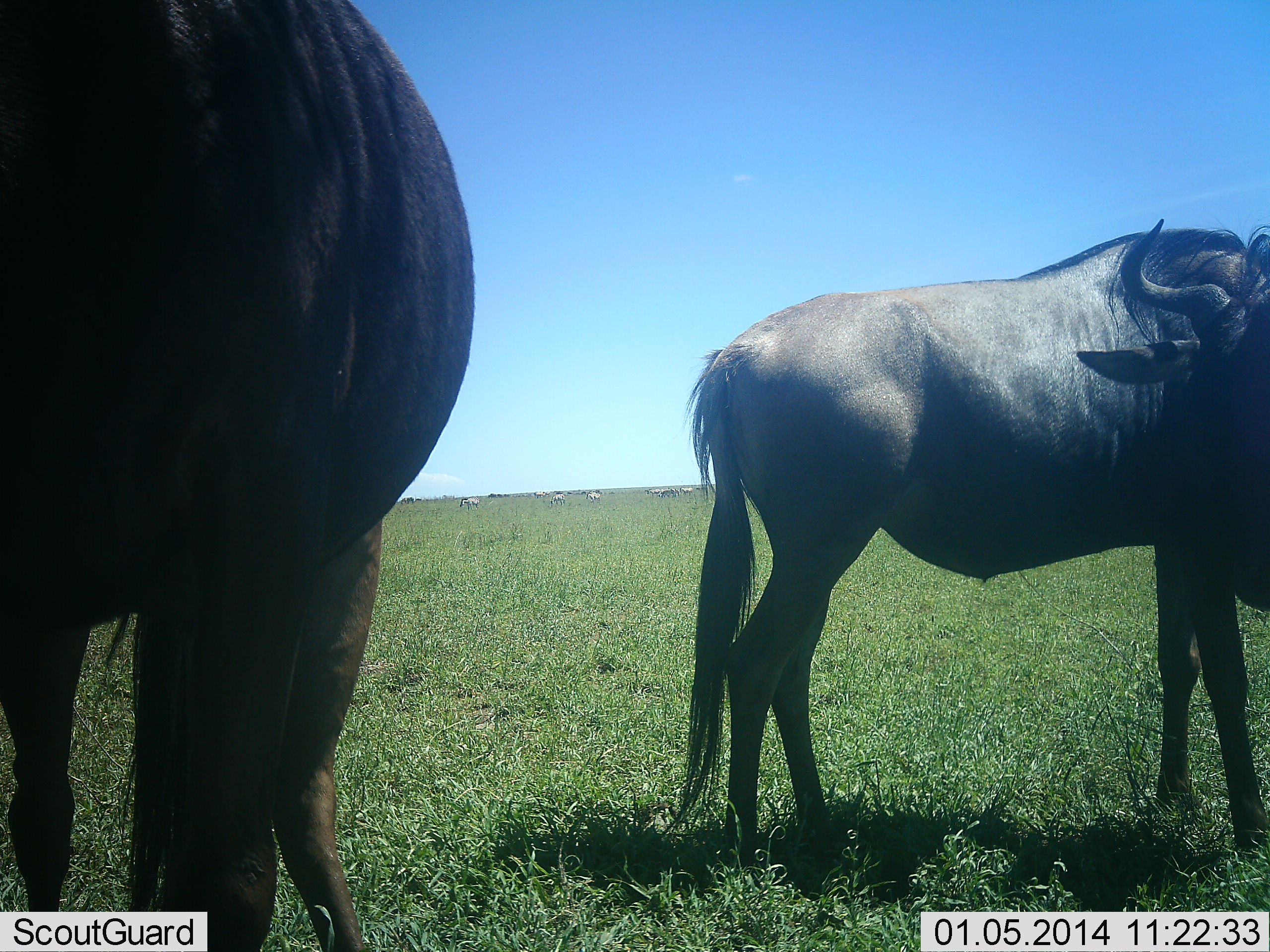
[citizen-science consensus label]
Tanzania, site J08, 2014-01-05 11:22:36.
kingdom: Animalia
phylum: Chordata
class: Mammalia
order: Artiodactyla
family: Bovidae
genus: Connochaetes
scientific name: Connochaetes taurinus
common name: blue wildebeest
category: wildebeest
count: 2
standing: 90%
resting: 10%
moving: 10%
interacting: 0%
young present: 0%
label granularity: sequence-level